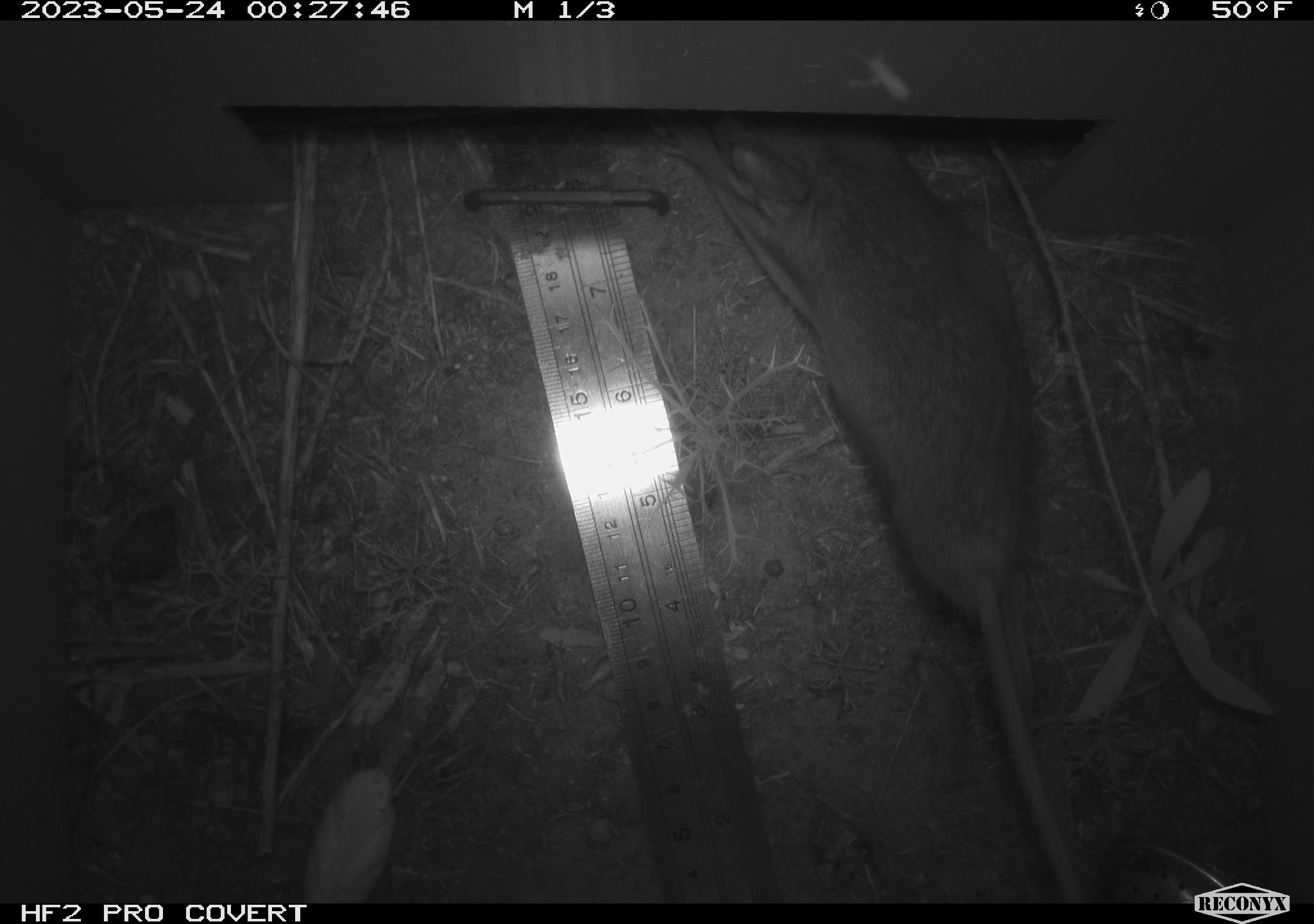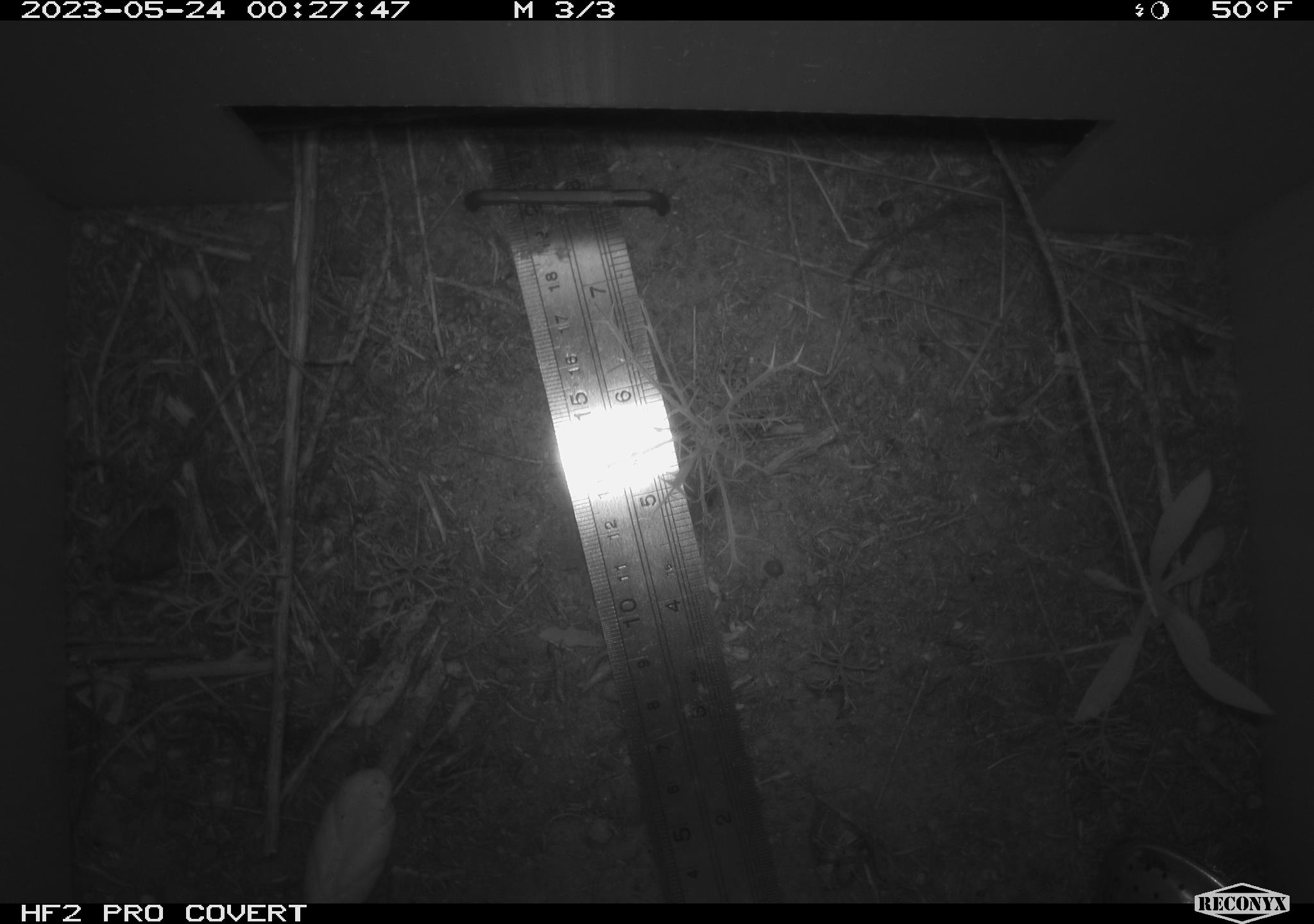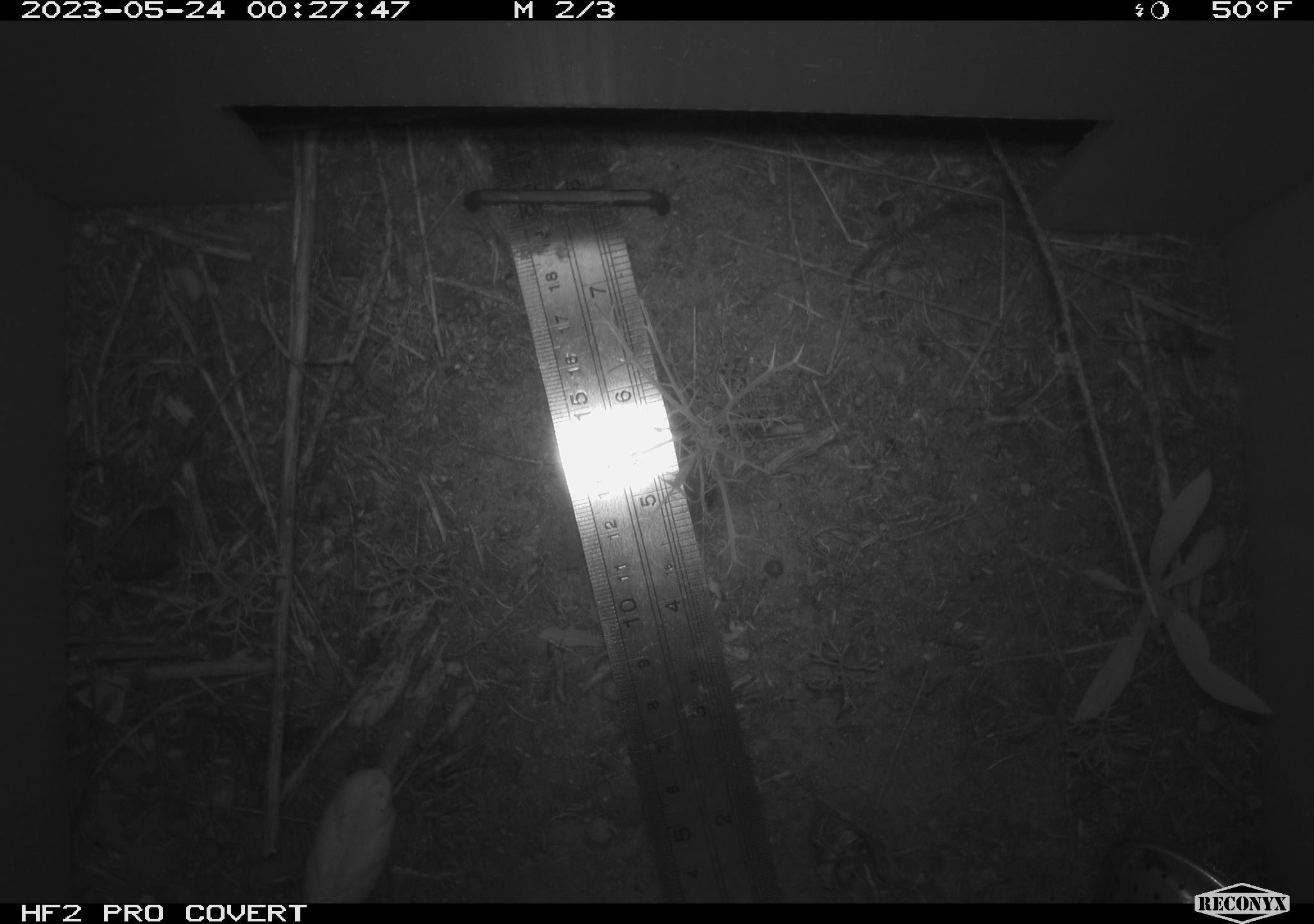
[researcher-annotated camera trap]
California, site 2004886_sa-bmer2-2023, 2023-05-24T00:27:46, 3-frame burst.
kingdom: Animalia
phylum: Chordata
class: Mammalia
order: Rodentia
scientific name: Rodentia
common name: mouse species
Mouse species (Rodentia).